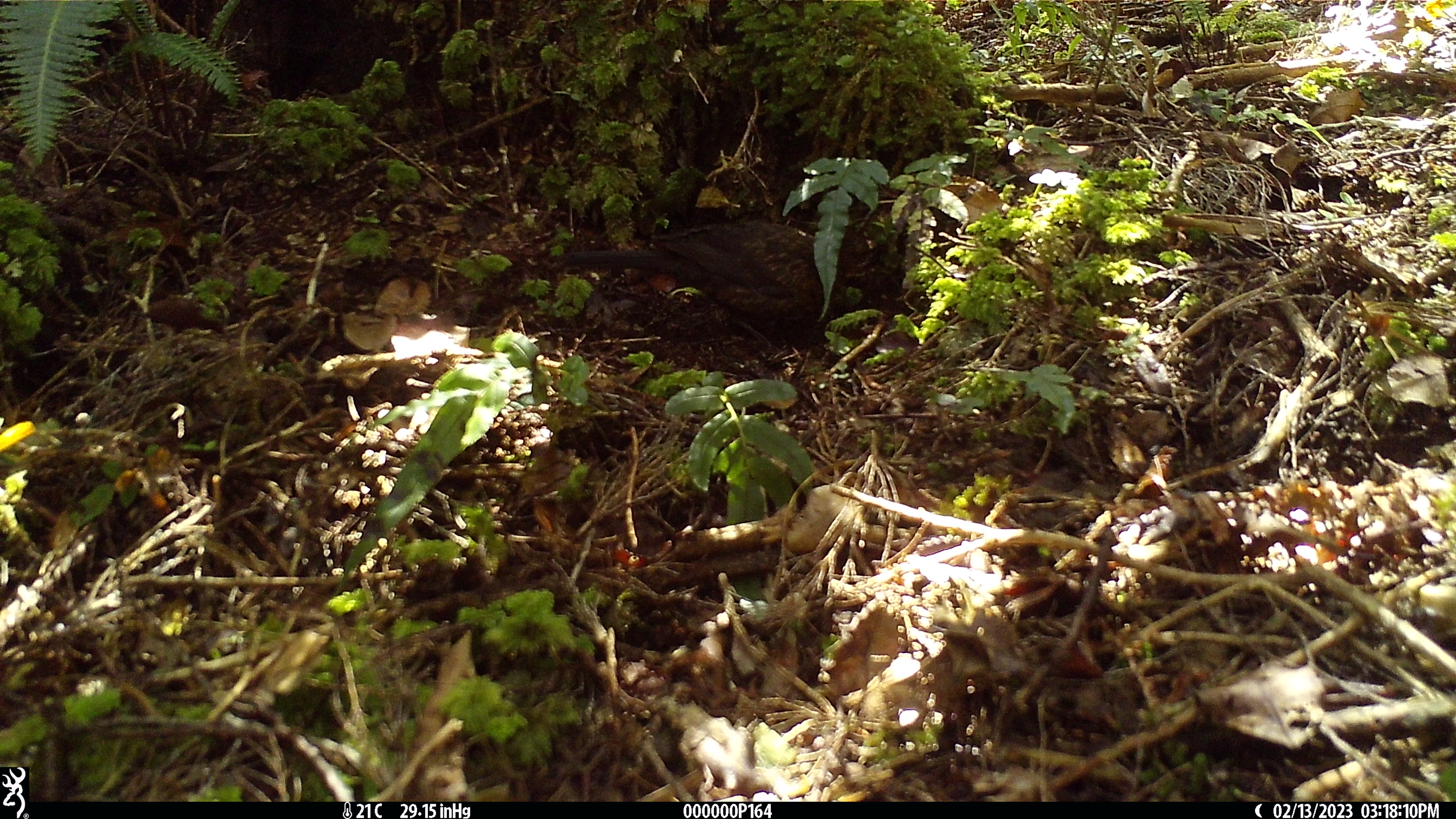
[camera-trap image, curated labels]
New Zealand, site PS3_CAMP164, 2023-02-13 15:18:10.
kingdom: Animalia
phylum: Chordata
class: Aves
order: Passeriformes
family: Turdidae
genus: Turdus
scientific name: Turdus merula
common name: eurasian blackbird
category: blackbird